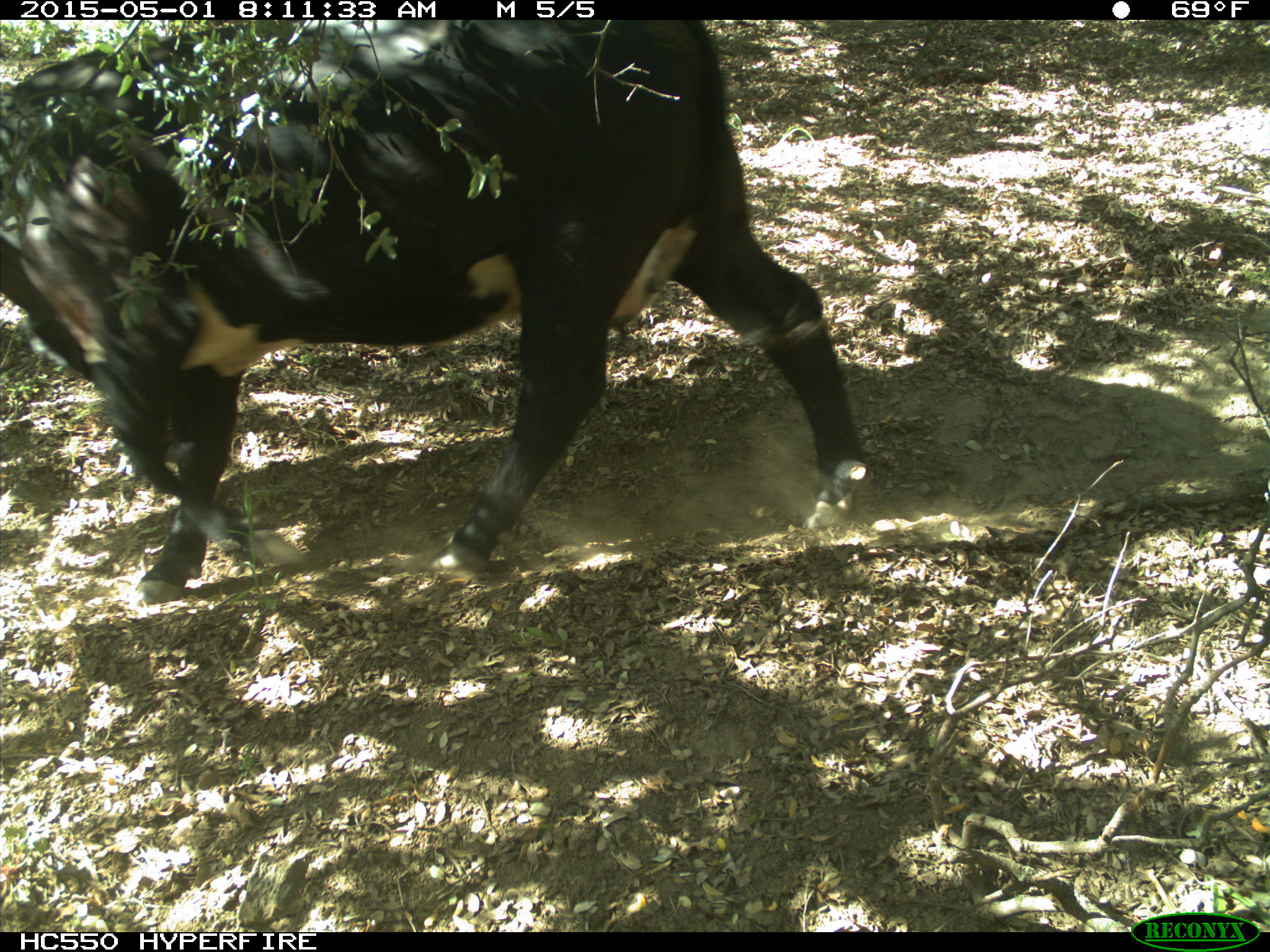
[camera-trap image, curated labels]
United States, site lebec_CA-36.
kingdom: Animalia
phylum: Chordata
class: Mammalia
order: Artiodactyla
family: Bovidae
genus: Bos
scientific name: Bos taurus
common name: domestic cow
Bos taurus (domestic cow).